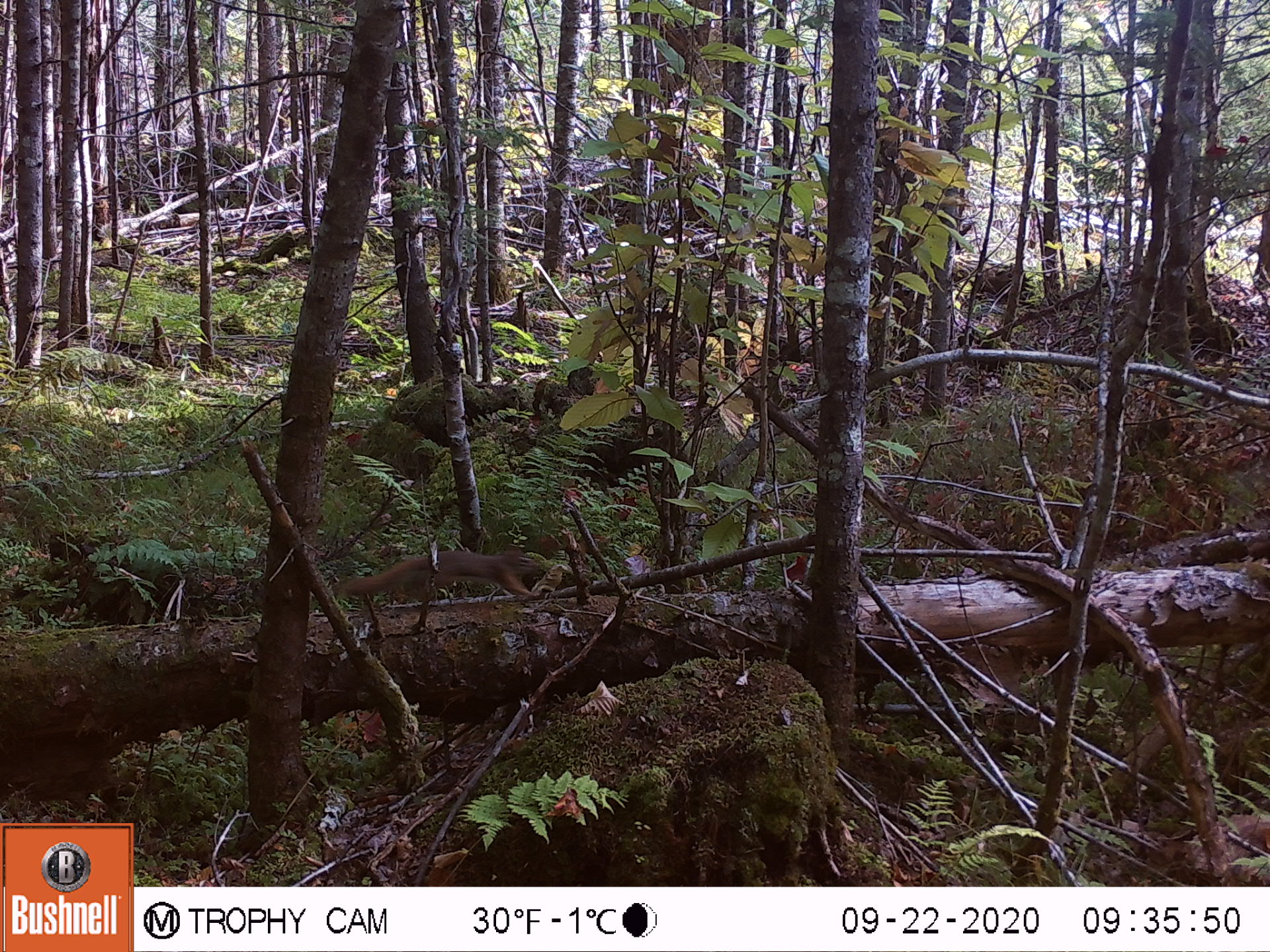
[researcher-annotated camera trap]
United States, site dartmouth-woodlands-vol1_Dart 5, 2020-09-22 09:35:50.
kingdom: Animalia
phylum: Chordata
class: Mammalia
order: Rodentia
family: Sciuridae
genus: Sciurus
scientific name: Sciurus carolinensis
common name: gray squirrel